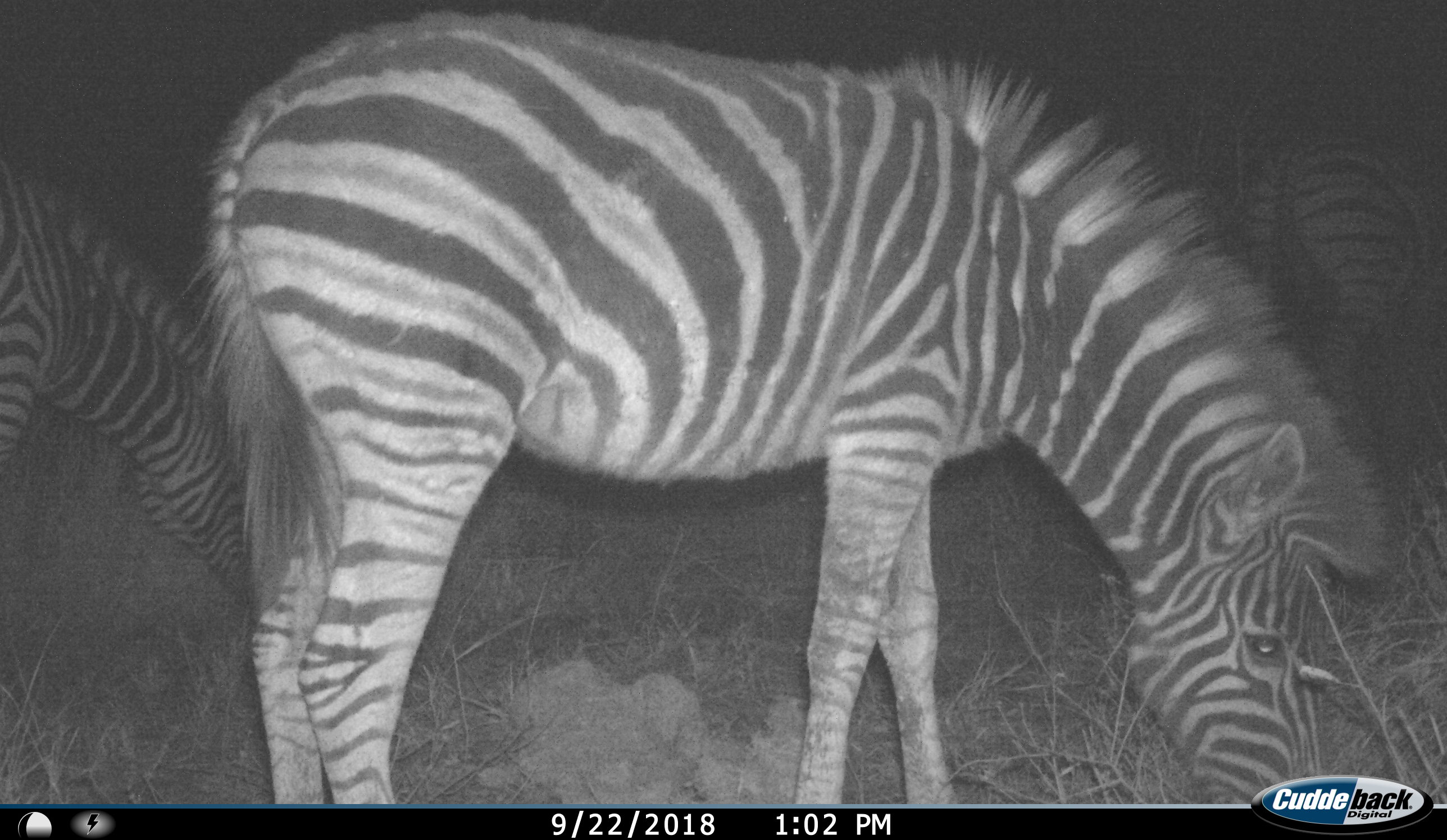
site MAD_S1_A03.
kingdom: Animalia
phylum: Chordata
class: Mammalia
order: Perissodactyla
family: Equidae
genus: Equus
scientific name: Equus quagga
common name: plains zebra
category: zebraplains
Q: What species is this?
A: Zebraplains (plains zebra) (Equus quagga).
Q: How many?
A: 2.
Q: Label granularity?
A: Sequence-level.